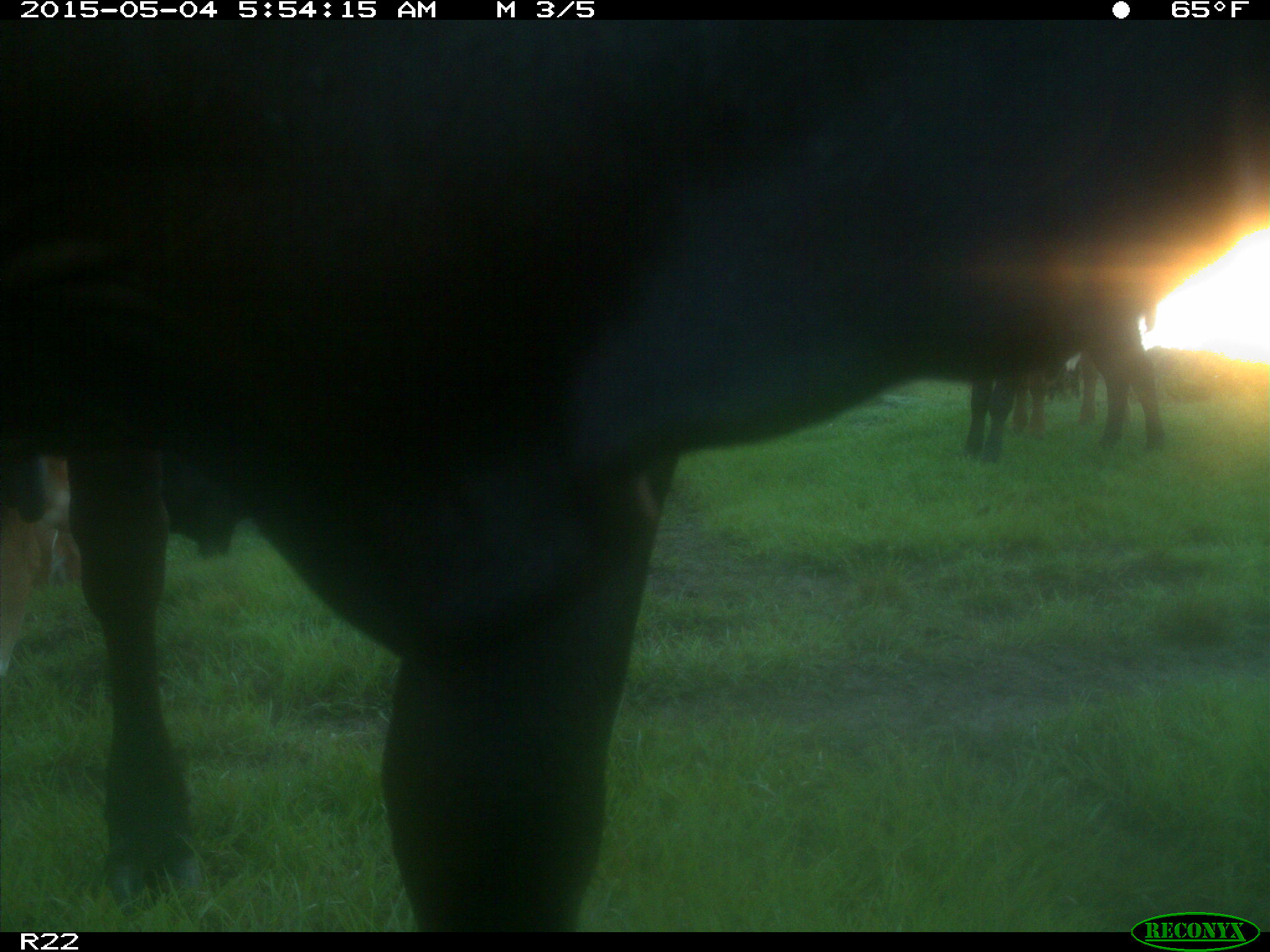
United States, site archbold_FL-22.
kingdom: Animalia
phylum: Chordata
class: Mammalia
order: Artiodactyla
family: Bovidae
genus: Bos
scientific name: Bos taurus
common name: domestic cow